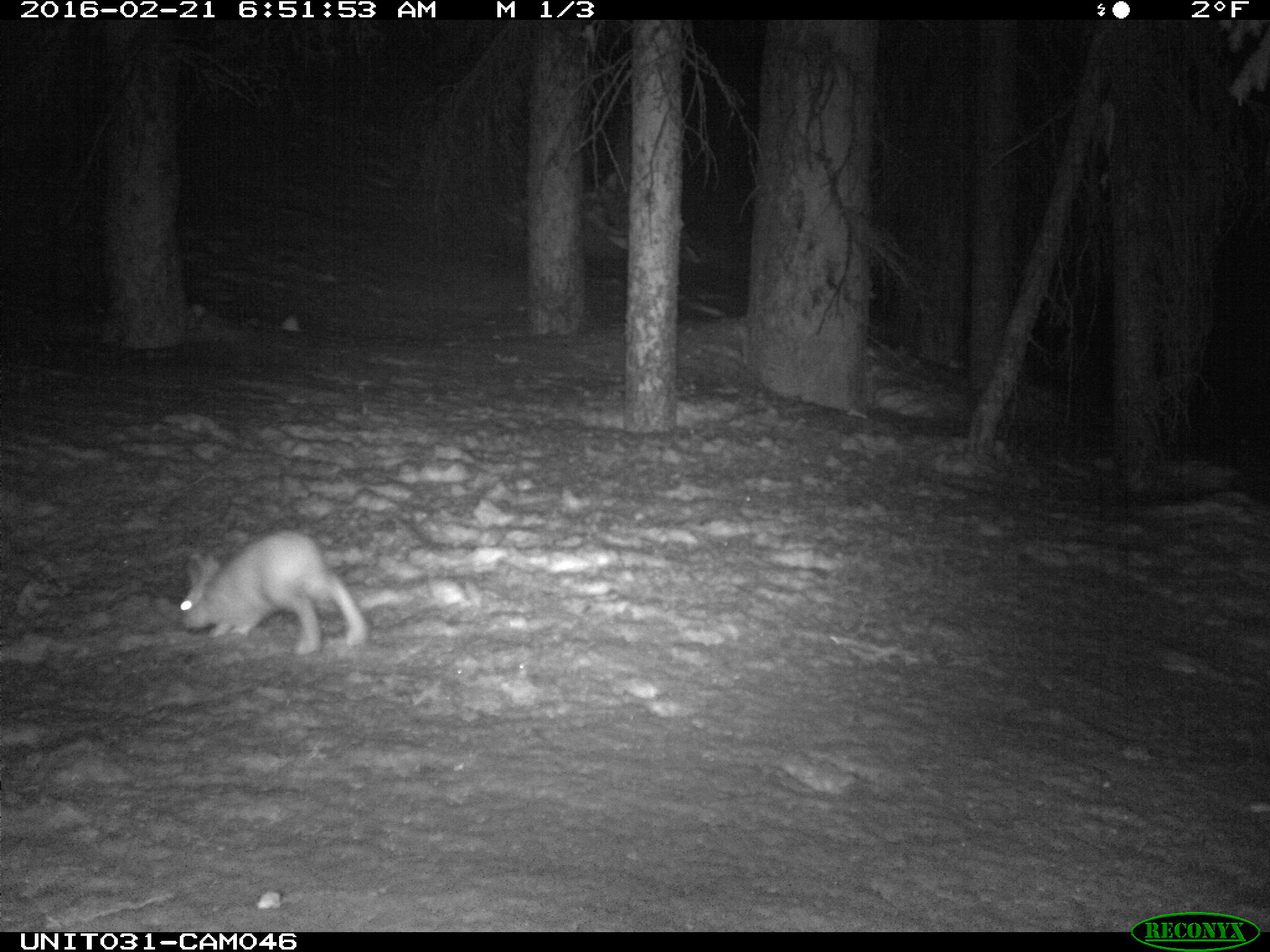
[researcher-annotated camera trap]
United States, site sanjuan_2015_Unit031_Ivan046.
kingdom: Animalia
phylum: Chordata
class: Mammalia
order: Lagomorpha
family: Leporidae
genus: Lepus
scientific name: Lepus americanus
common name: snowshoe hare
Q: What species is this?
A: Lepus americanus (snowshoe hare).